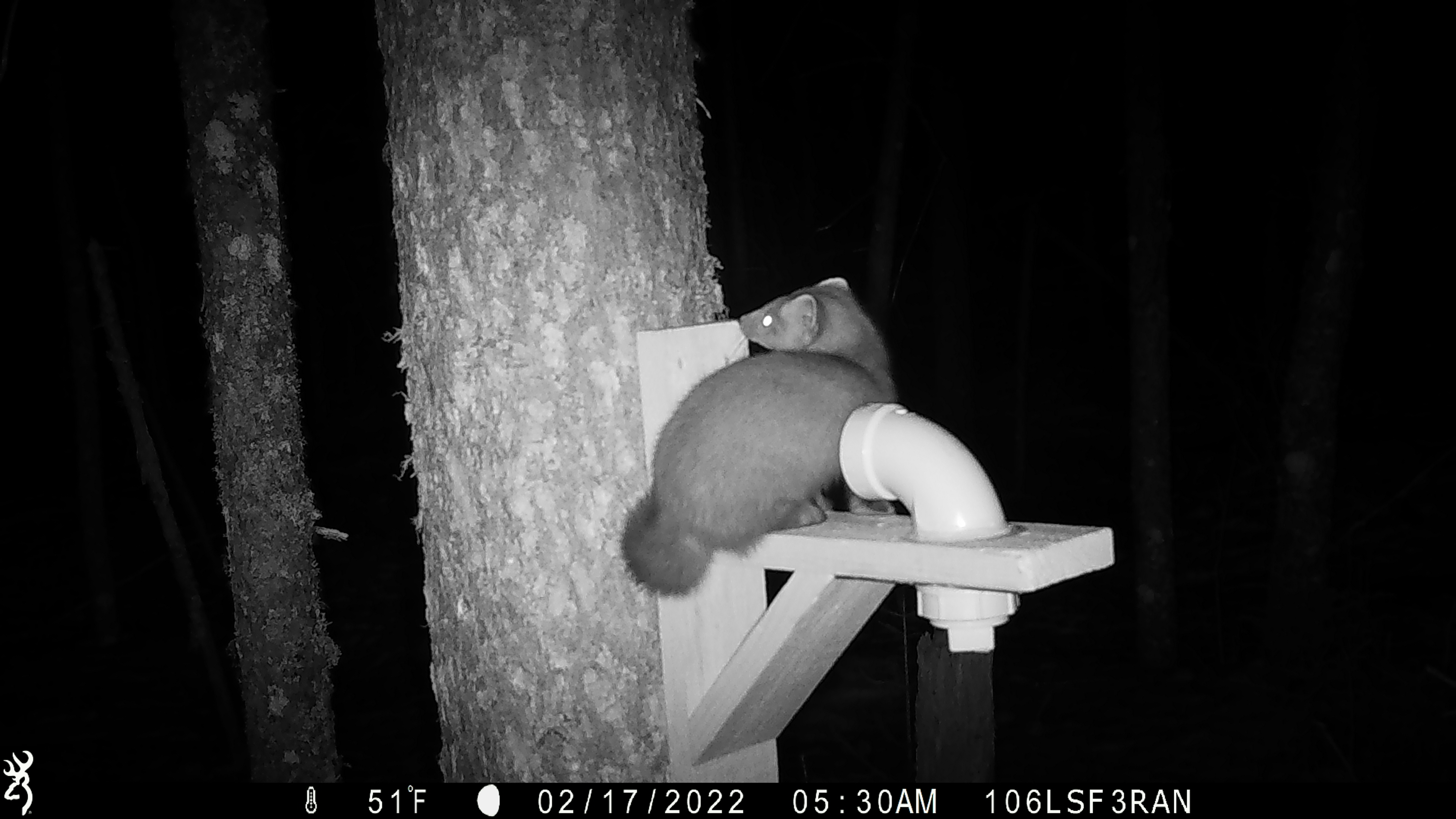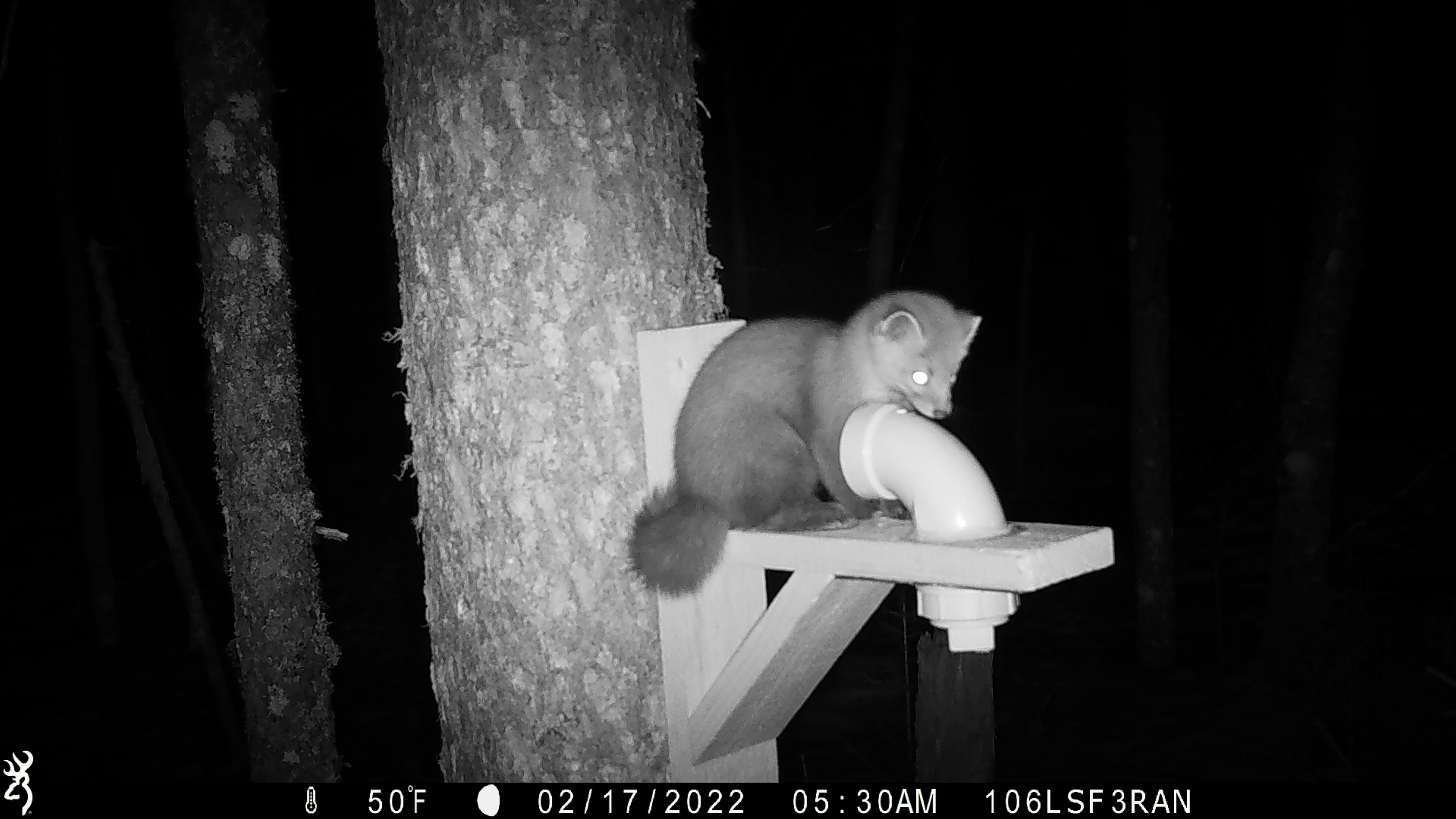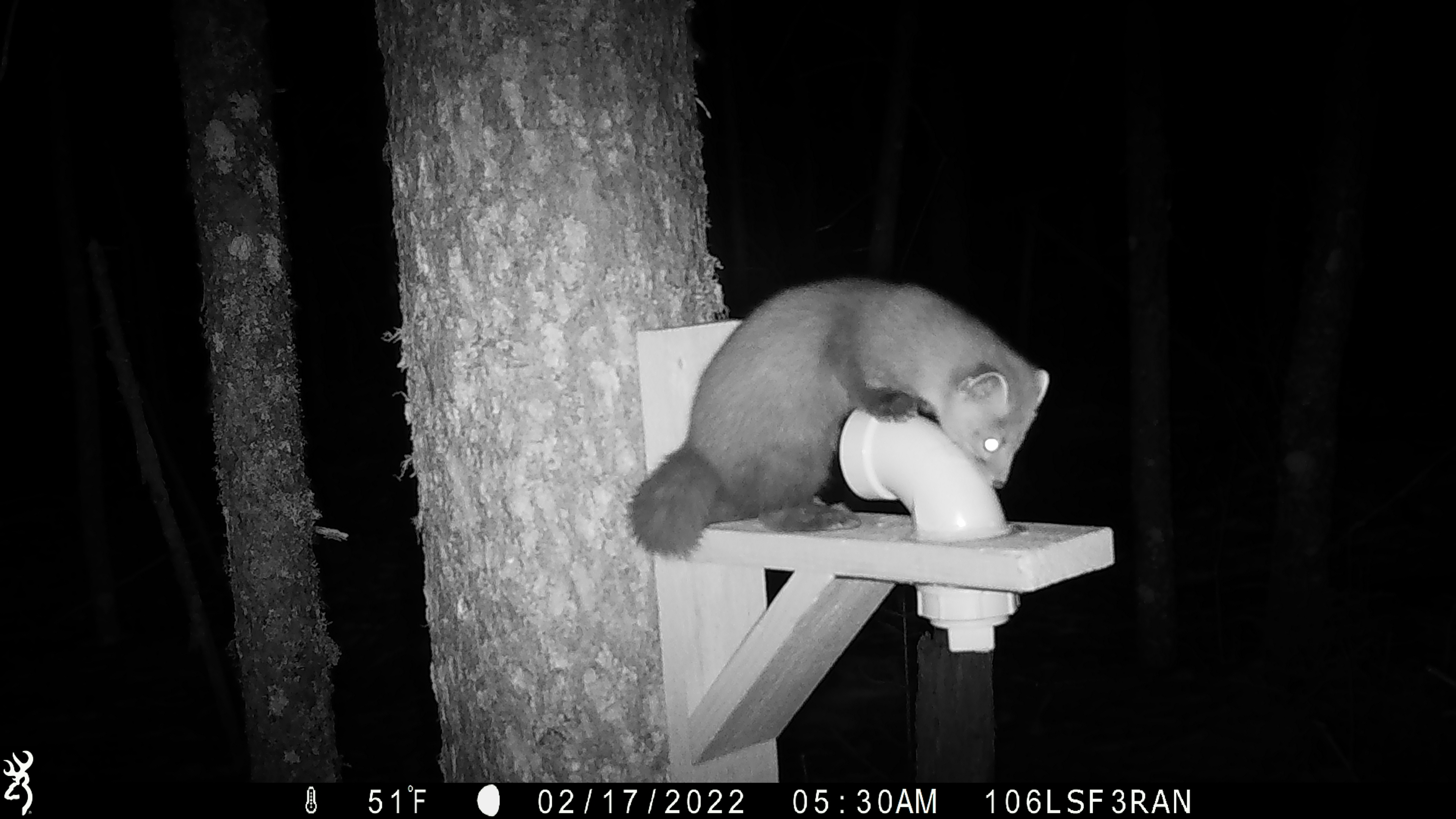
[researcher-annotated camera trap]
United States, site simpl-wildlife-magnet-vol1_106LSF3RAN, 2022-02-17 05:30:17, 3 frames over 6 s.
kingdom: Animalia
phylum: Chordata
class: Mammalia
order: Carnivora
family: Mustelidae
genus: Martes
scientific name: Martes americana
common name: american marten